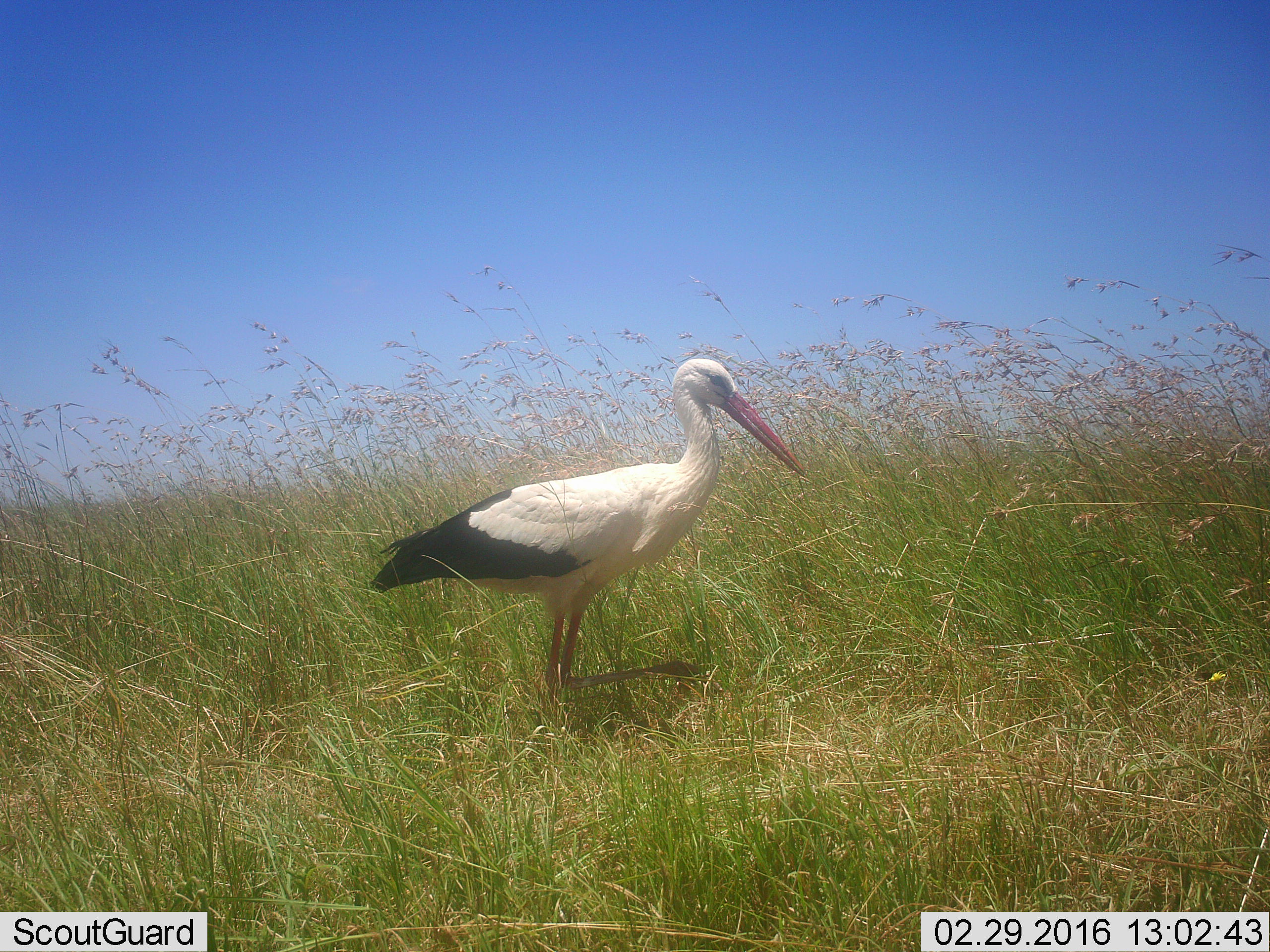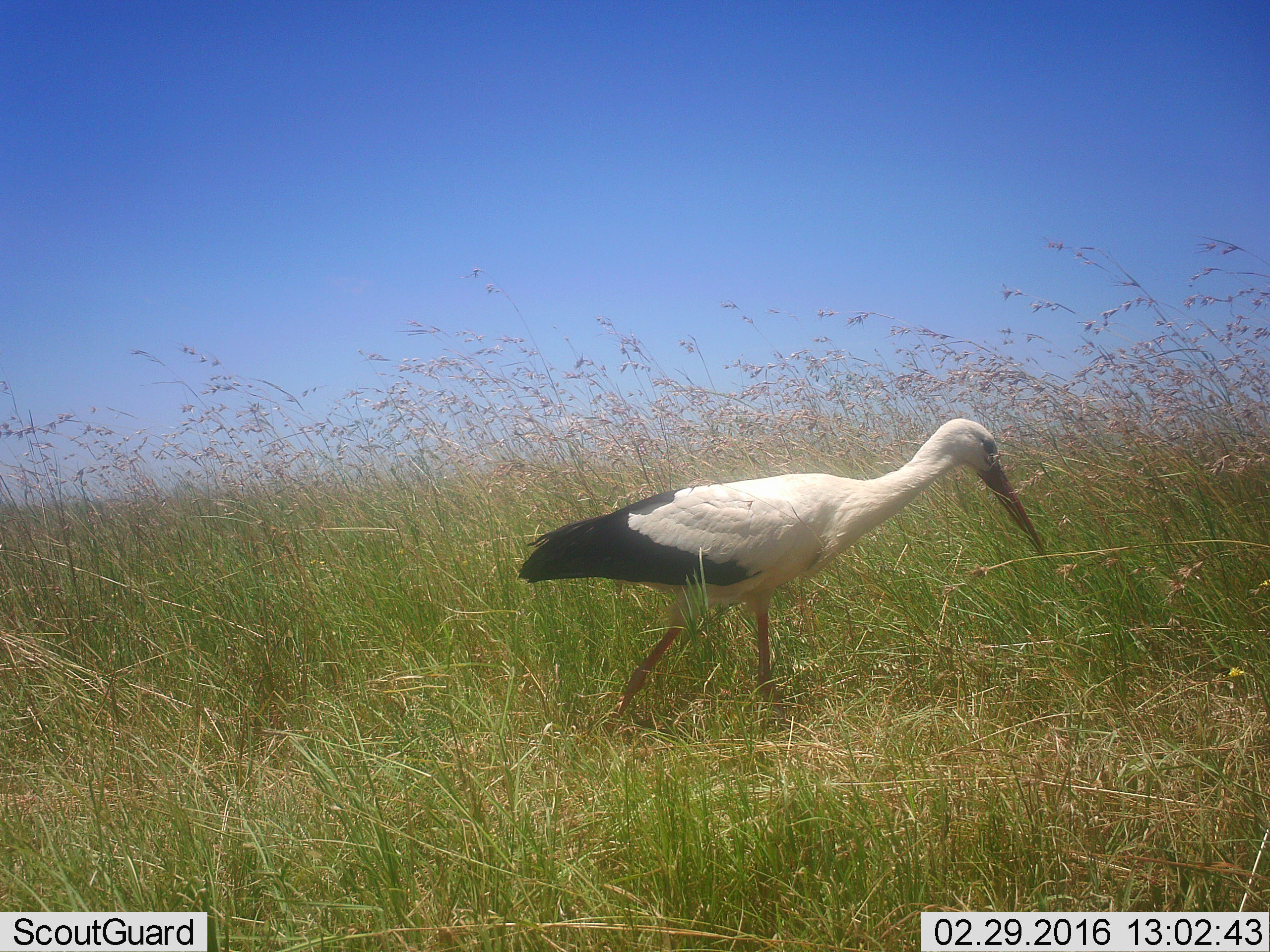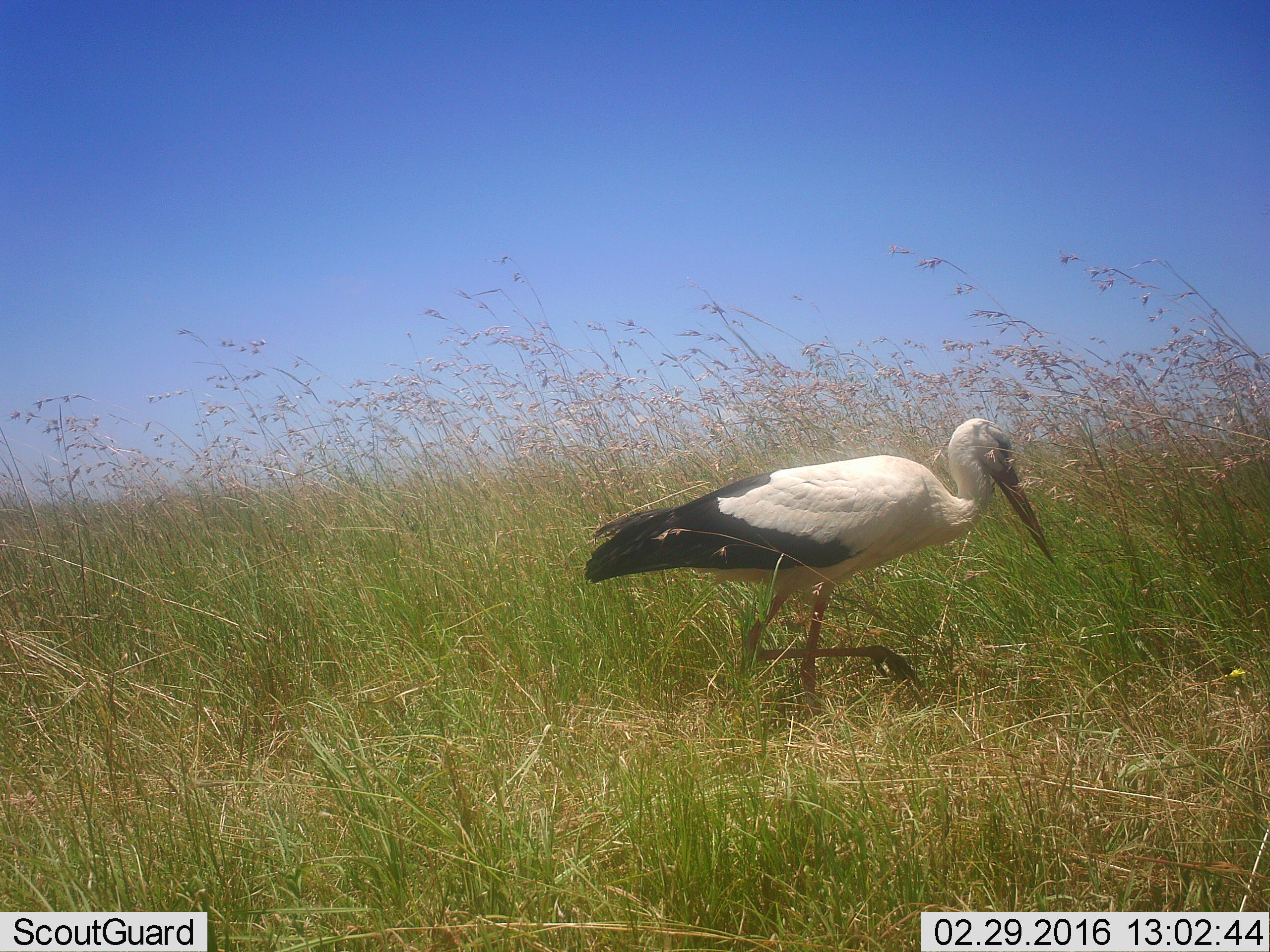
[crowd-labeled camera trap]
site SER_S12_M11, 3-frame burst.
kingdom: Animalia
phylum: Chordata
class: Aves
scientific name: Aves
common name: bird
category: birdother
Birdother (bird) (Aves), count 1. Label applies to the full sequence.